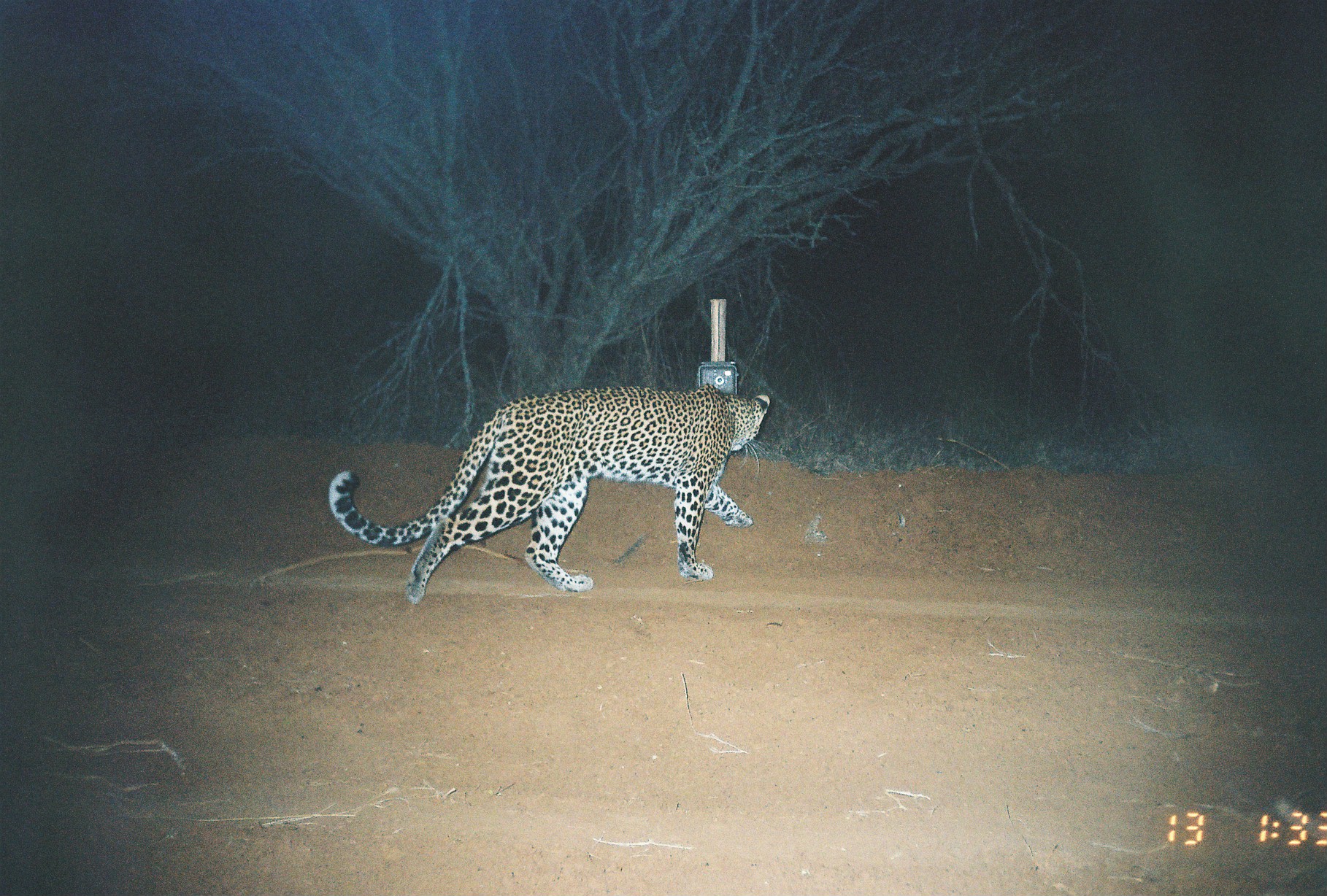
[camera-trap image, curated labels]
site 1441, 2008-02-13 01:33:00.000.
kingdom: Animalia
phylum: Chordata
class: Mammalia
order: Carnivora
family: Felidae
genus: Panthera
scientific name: Panthera pardus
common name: leopard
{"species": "Panthera pardus (leopard)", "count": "1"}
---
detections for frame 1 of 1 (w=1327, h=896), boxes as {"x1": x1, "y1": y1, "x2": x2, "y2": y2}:
panthera pardus: {"x1": 325, "y1": 379, "x2": 770, "y2": 606}